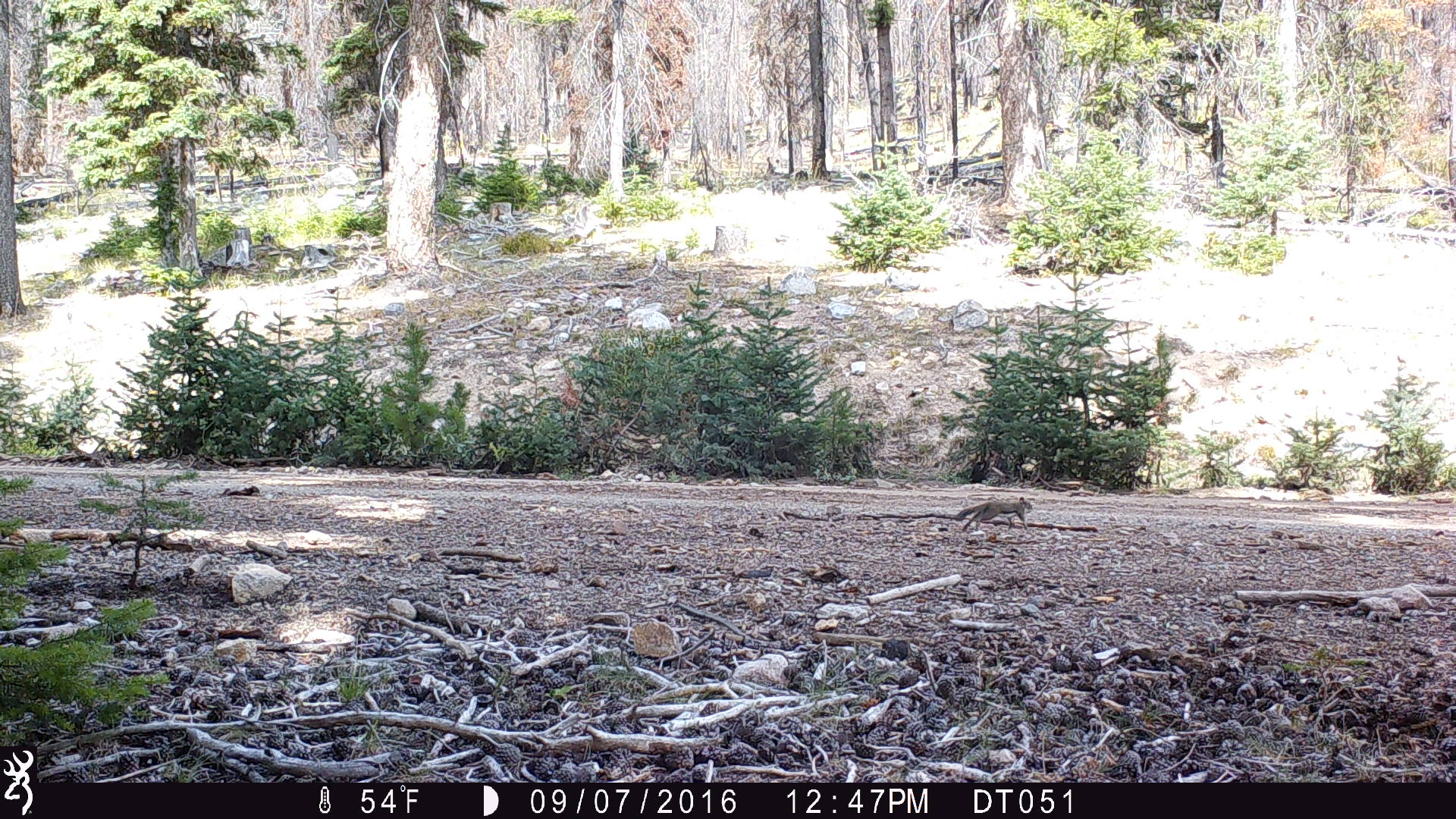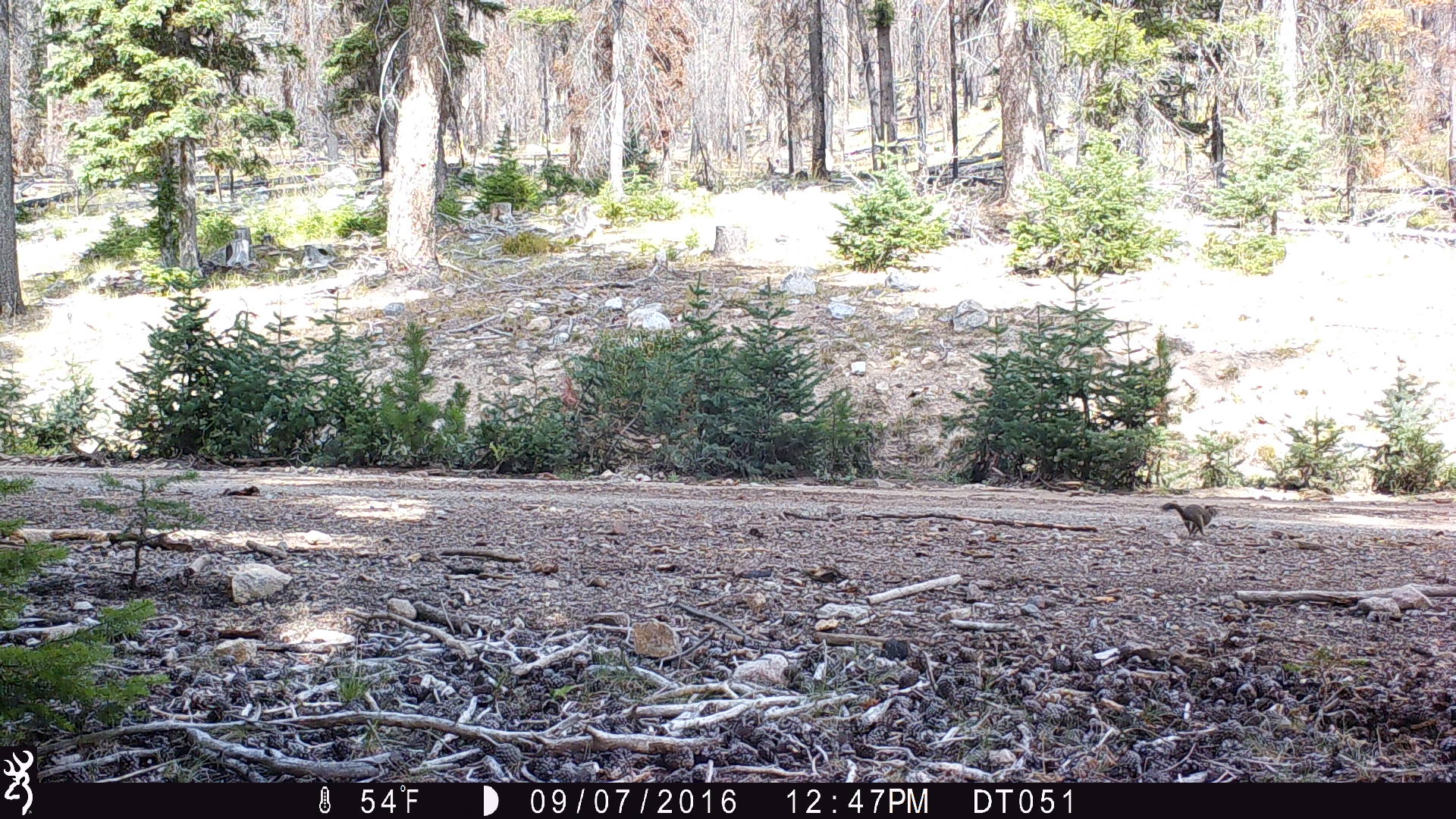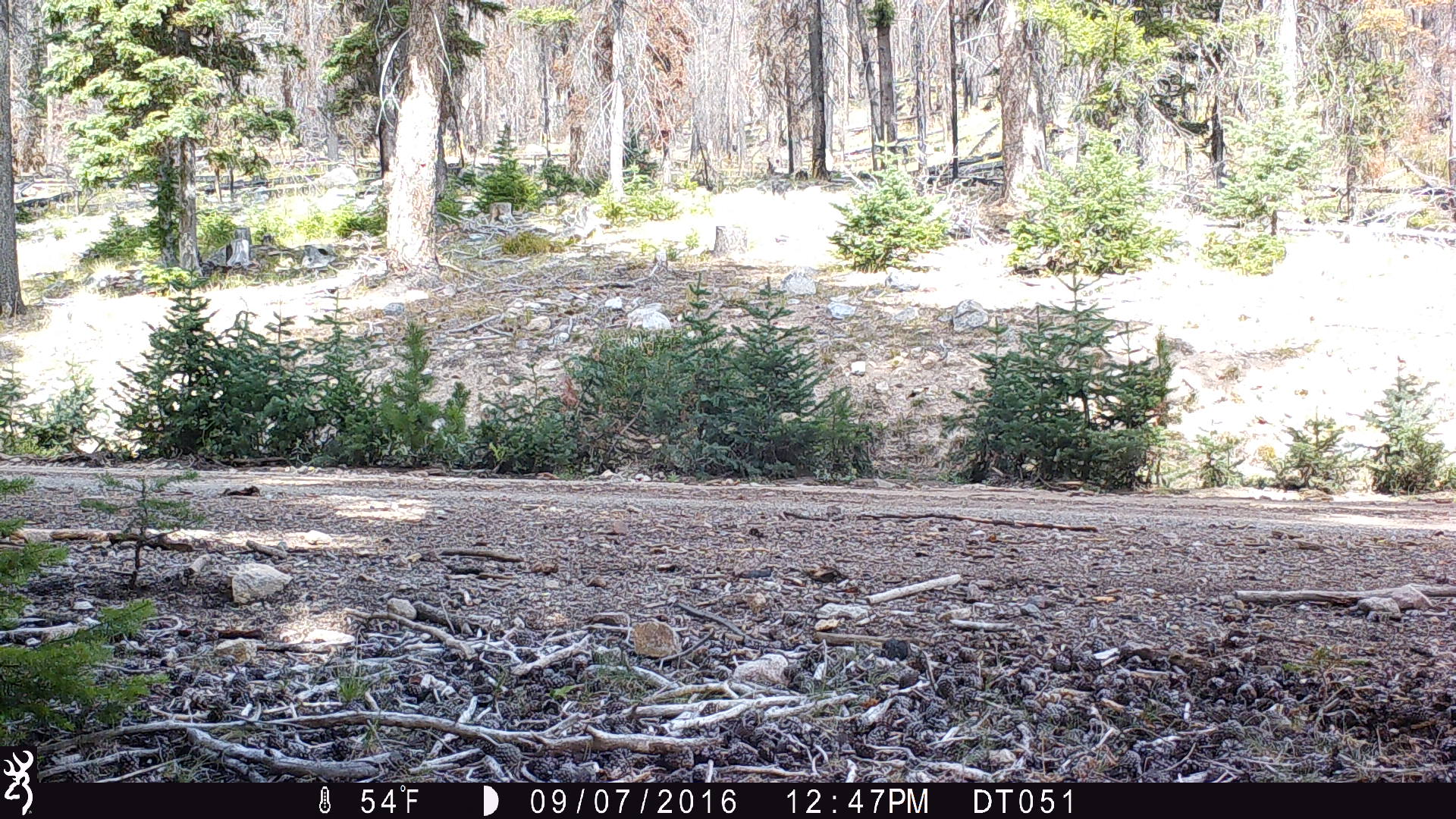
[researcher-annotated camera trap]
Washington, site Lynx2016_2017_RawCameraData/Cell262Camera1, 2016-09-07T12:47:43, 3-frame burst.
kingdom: Animalia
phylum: Chordata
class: Mammalia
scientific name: Mammalia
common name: small mammal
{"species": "small mammal (Mammalia)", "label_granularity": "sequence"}